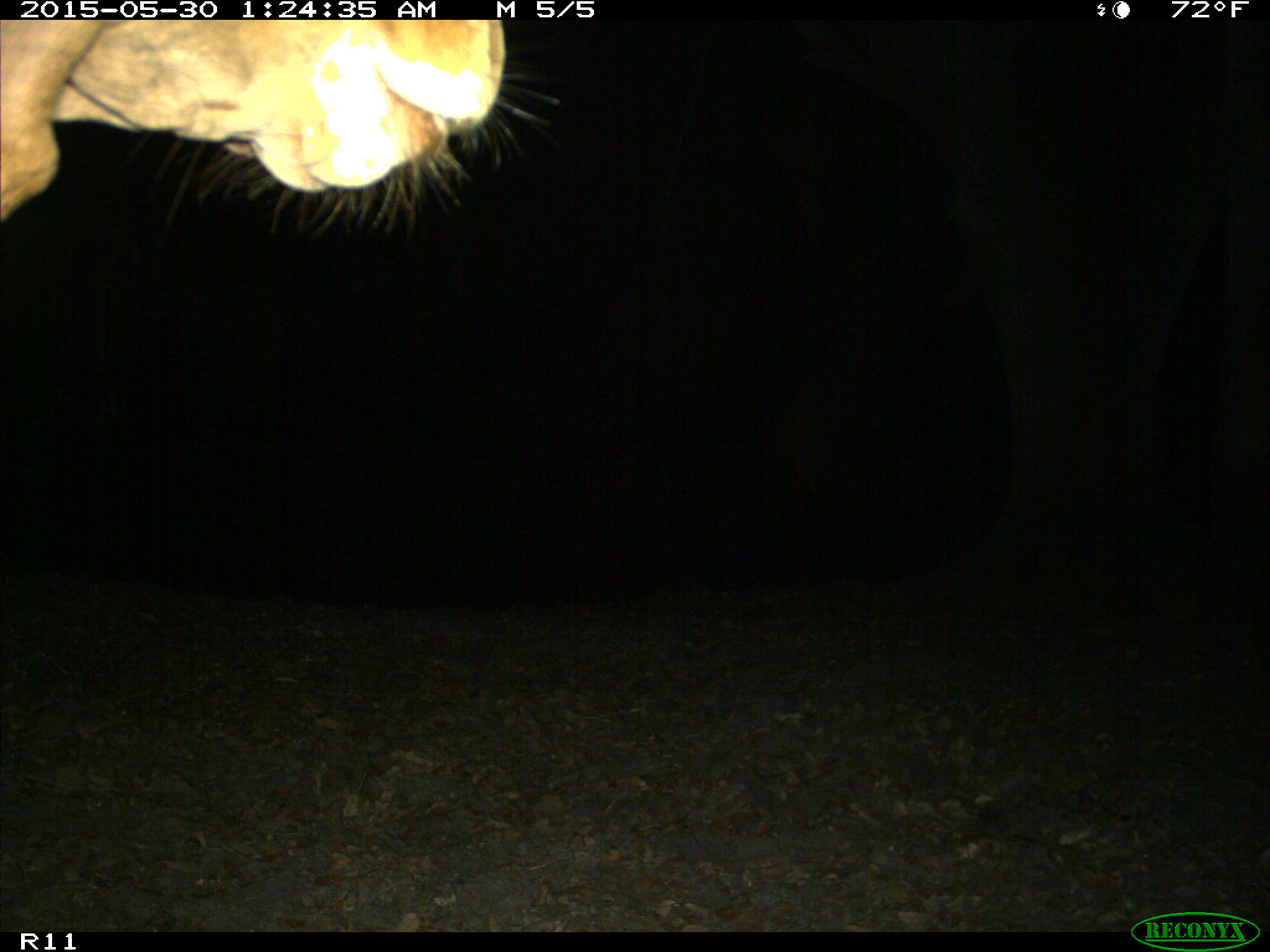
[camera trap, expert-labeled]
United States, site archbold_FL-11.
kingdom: Animalia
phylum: Chordata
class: Mammalia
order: Artiodactyla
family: Bovidae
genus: Bos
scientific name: Bos taurus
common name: domestic cow